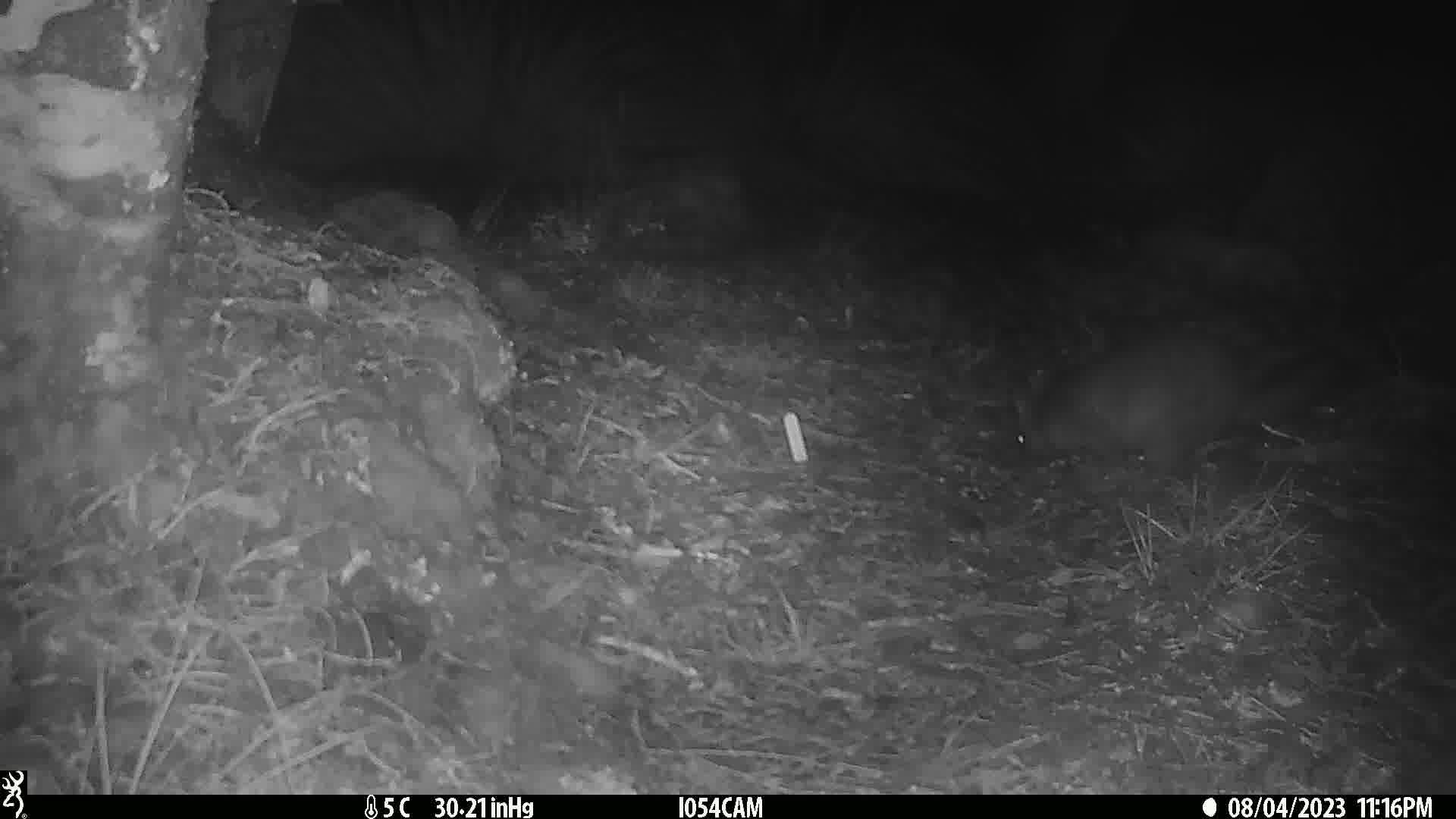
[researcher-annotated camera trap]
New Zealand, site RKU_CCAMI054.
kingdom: Animalia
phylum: Chordata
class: Mammalia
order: Diprotodontia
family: Phalangeridae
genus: Trichosurus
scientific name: Trichosurus vulpecula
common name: common brushtail possum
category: possum